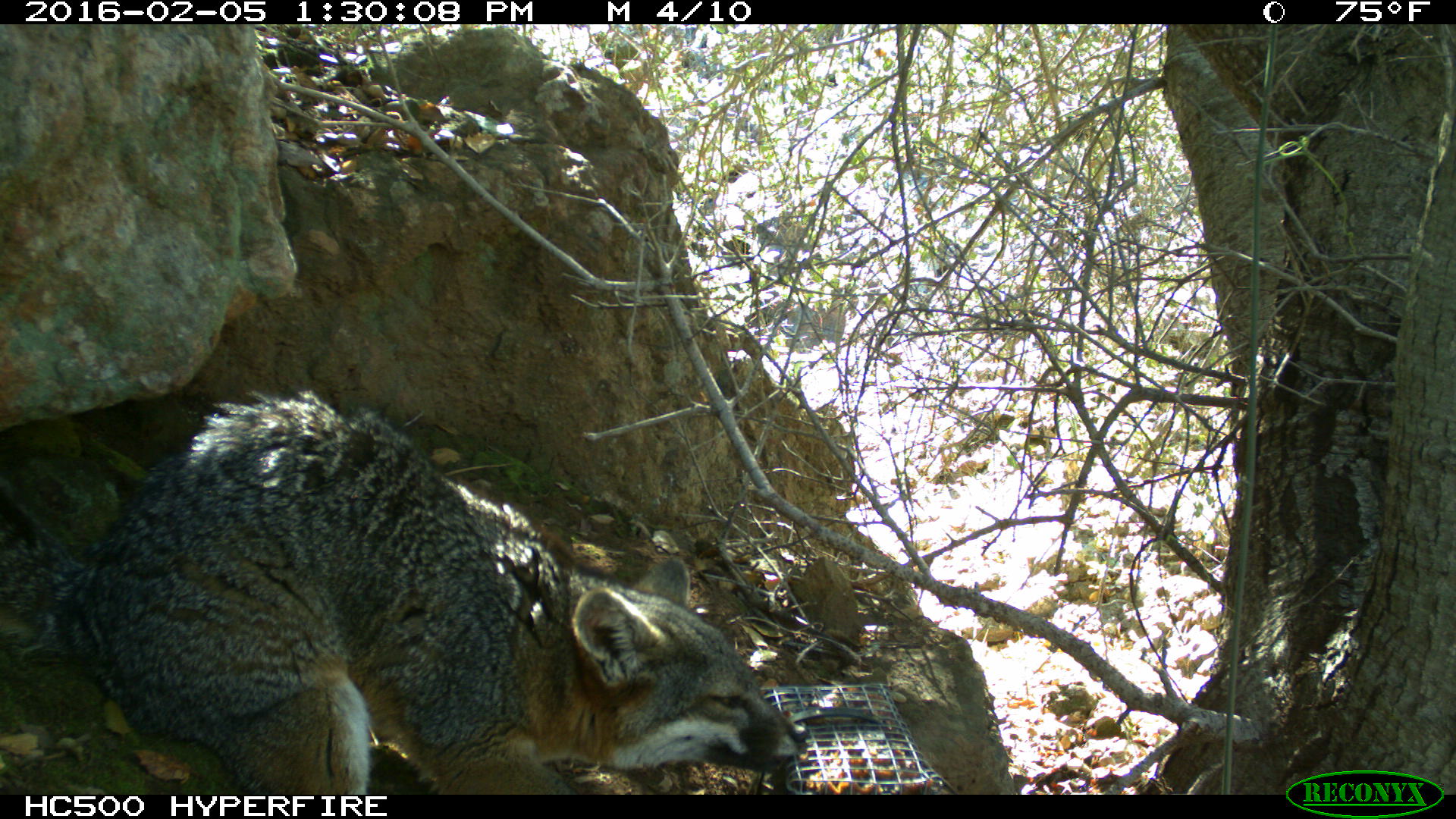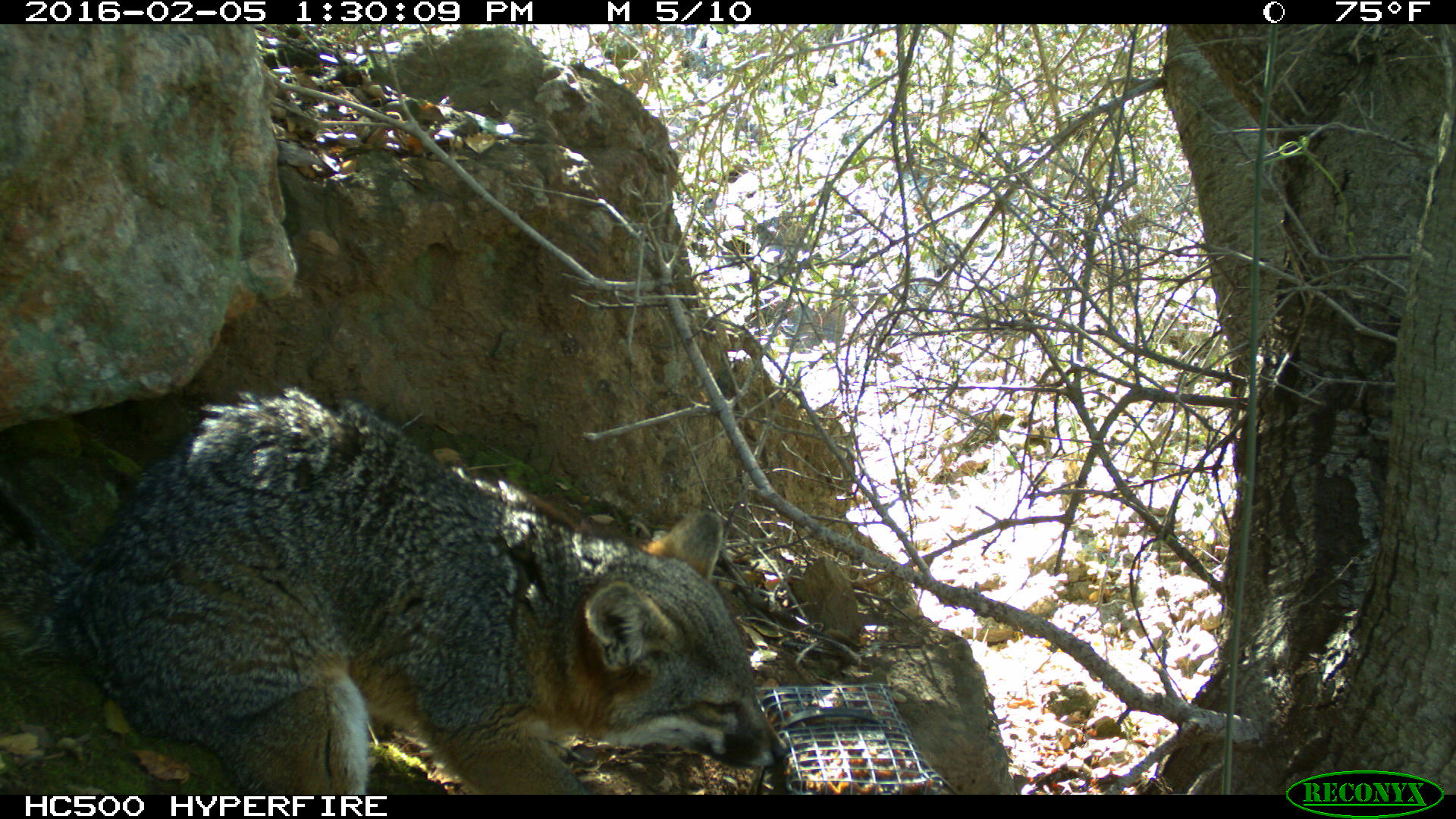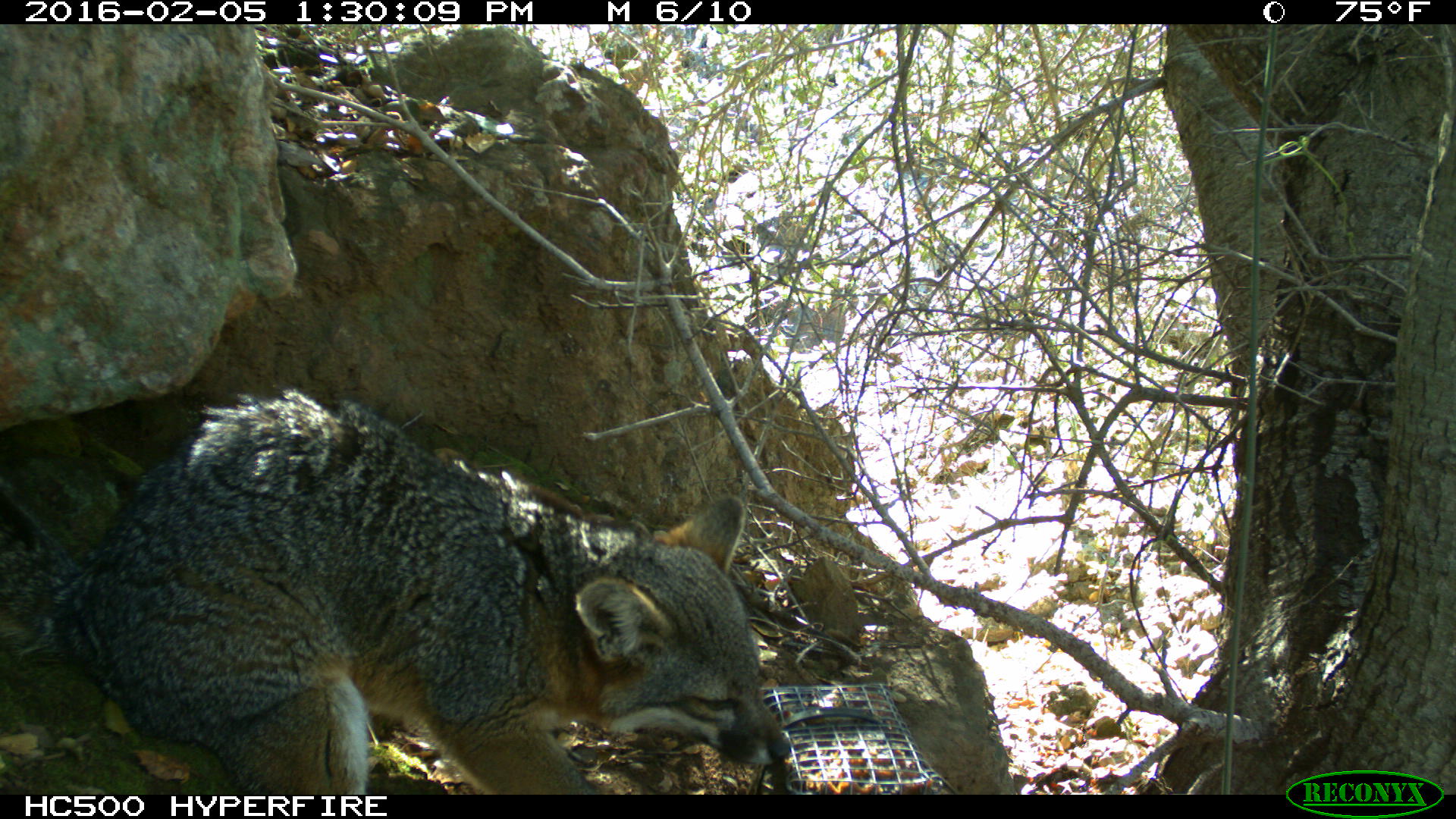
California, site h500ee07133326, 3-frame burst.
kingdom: Animalia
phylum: Chordata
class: Mammalia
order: Carnivora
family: Canidae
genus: Urocyon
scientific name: Urocyon littoralis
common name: island fox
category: fox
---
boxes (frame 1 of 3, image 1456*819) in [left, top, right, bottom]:
fox: [0, 390, 807, 794]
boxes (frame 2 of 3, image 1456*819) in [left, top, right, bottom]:
fox: [0, 382, 790, 793]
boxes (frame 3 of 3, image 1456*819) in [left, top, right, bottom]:
fox: [0, 389, 789, 794]